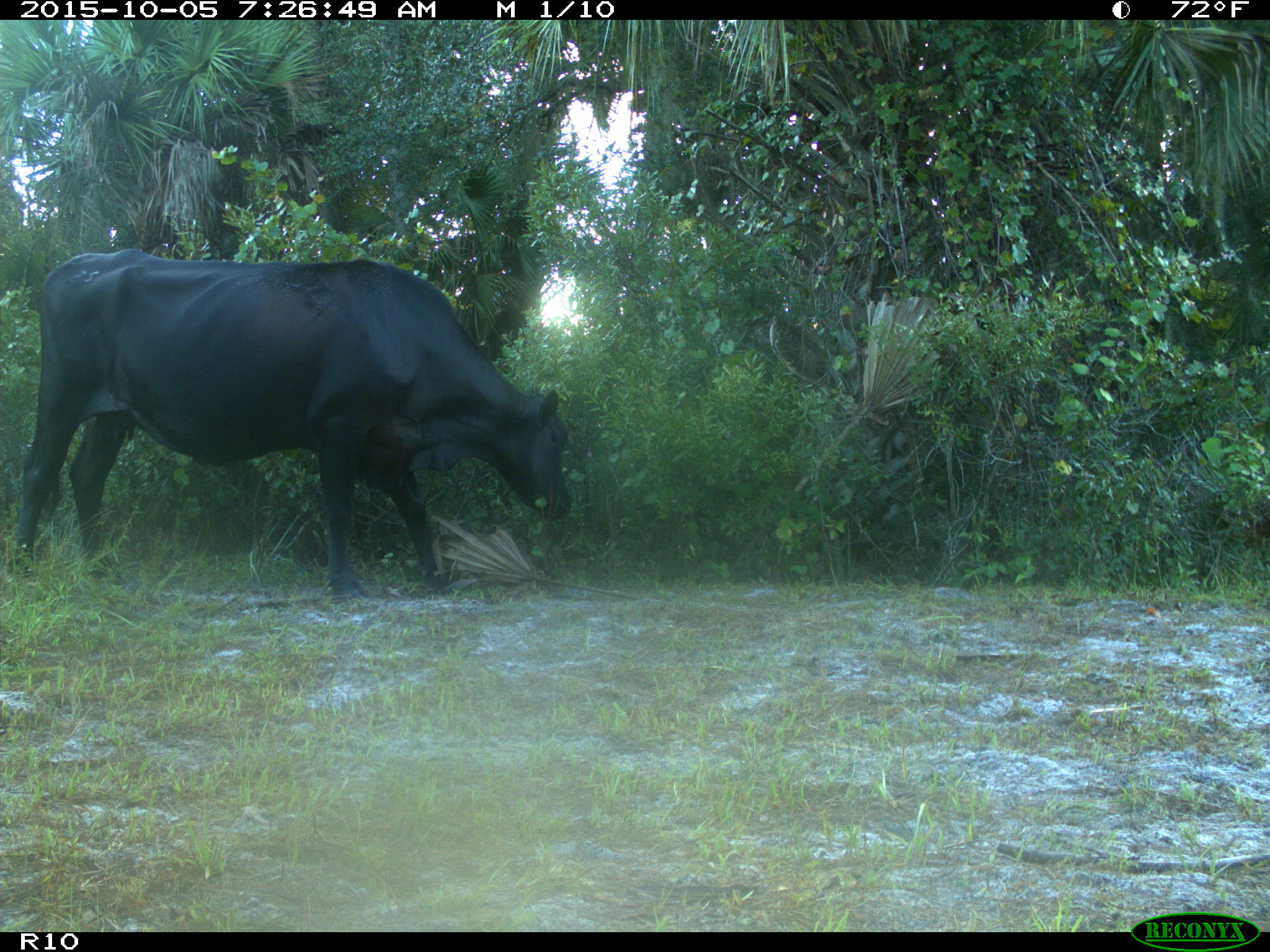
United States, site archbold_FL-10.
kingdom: Animalia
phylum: Chordata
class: Mammalia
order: Artiodactyla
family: Bovidae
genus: Bos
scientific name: Bos taurus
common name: domestic cow